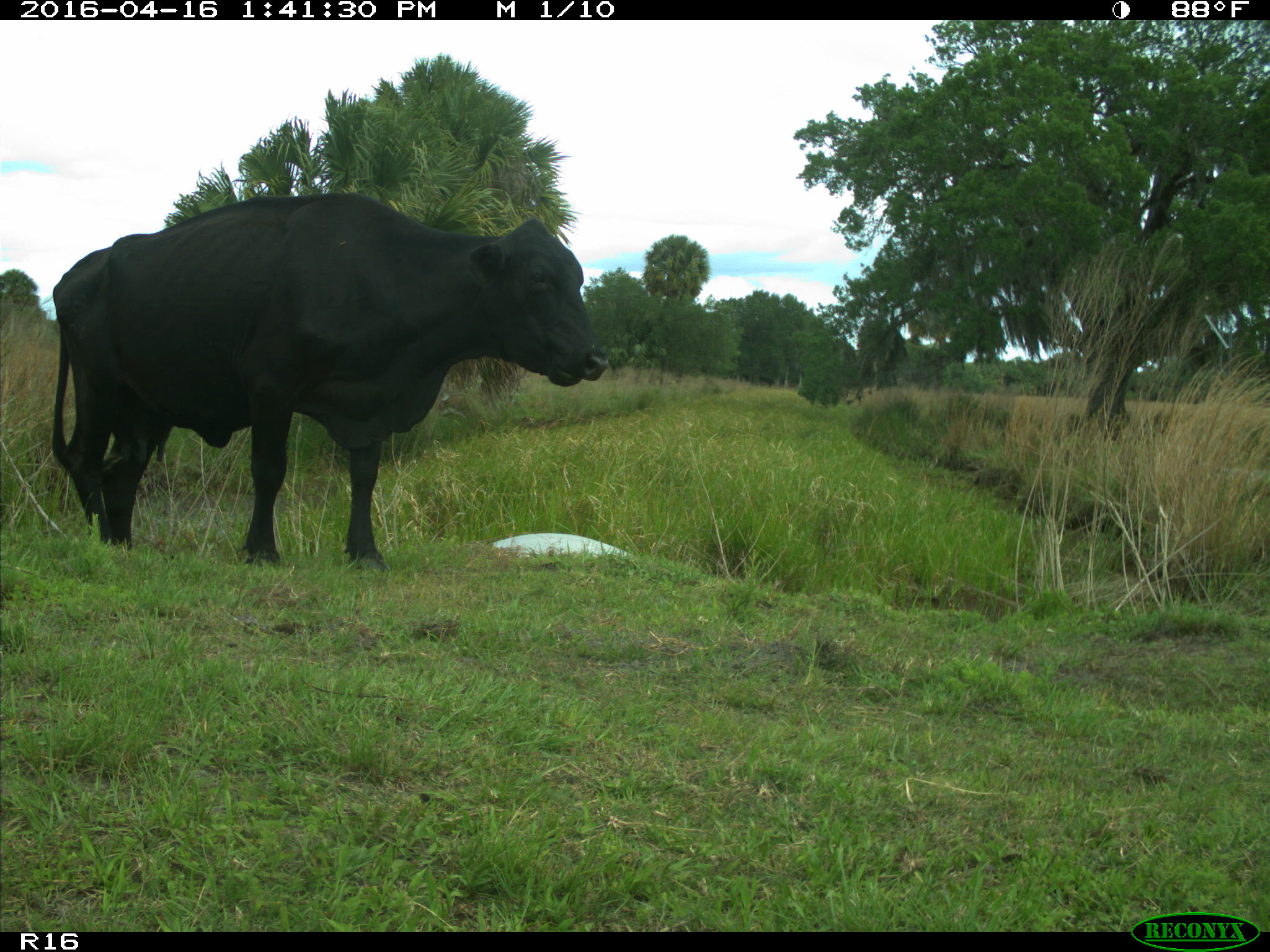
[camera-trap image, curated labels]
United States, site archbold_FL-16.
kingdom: Animalia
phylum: Chordata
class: Mammalia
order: Artiodactyla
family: Bovidae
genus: Bos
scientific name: Bos taurus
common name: domestic cow